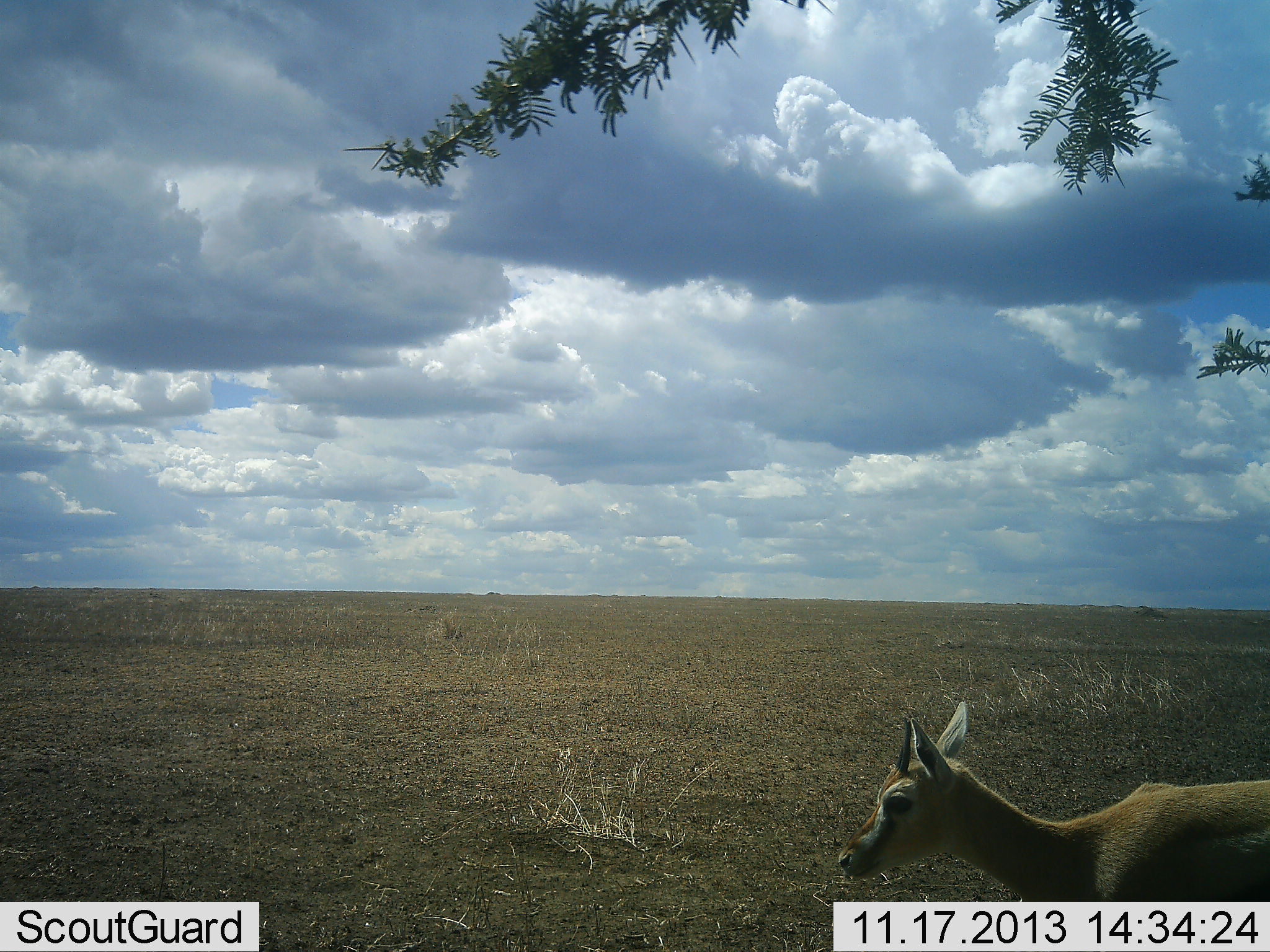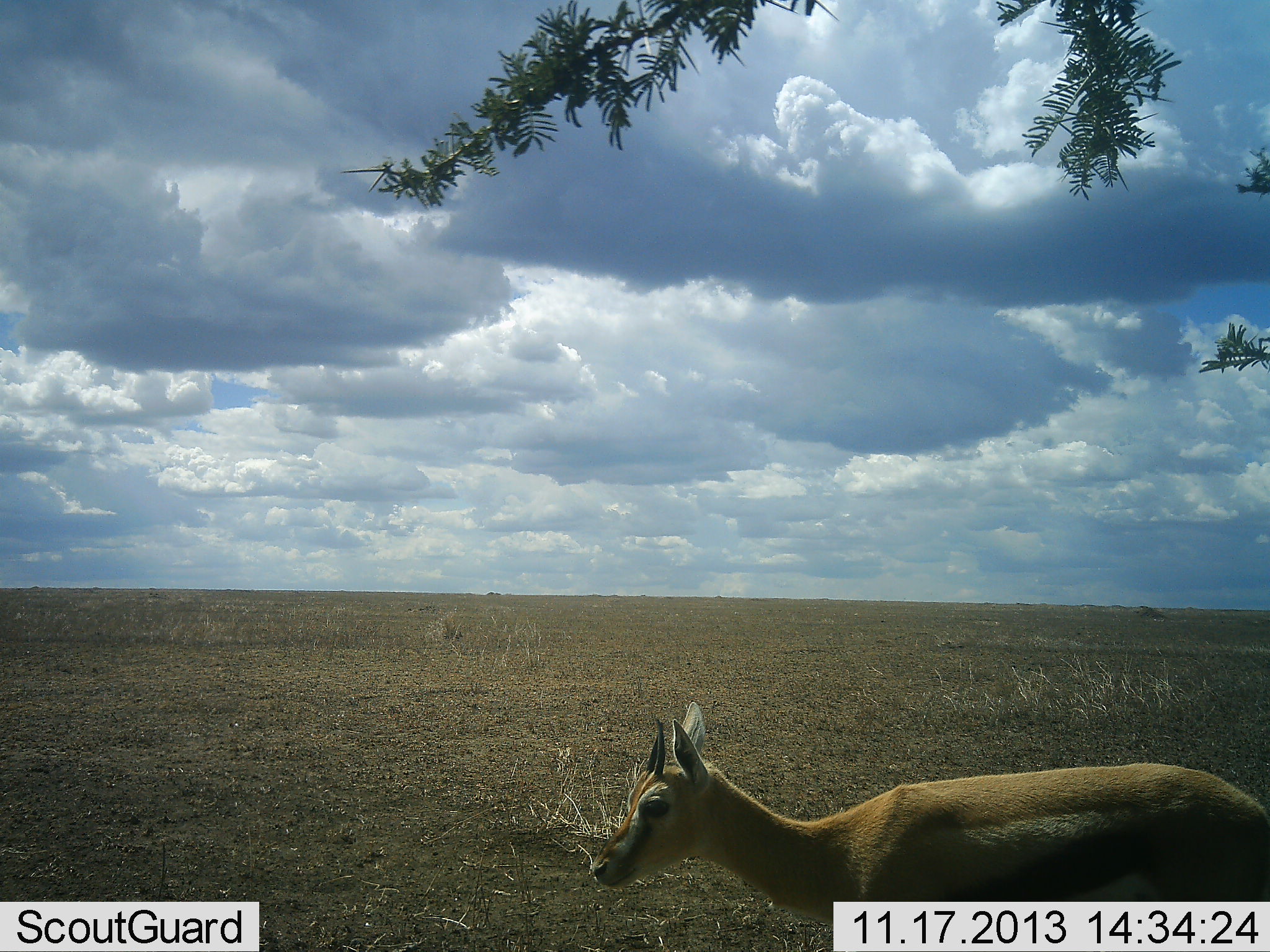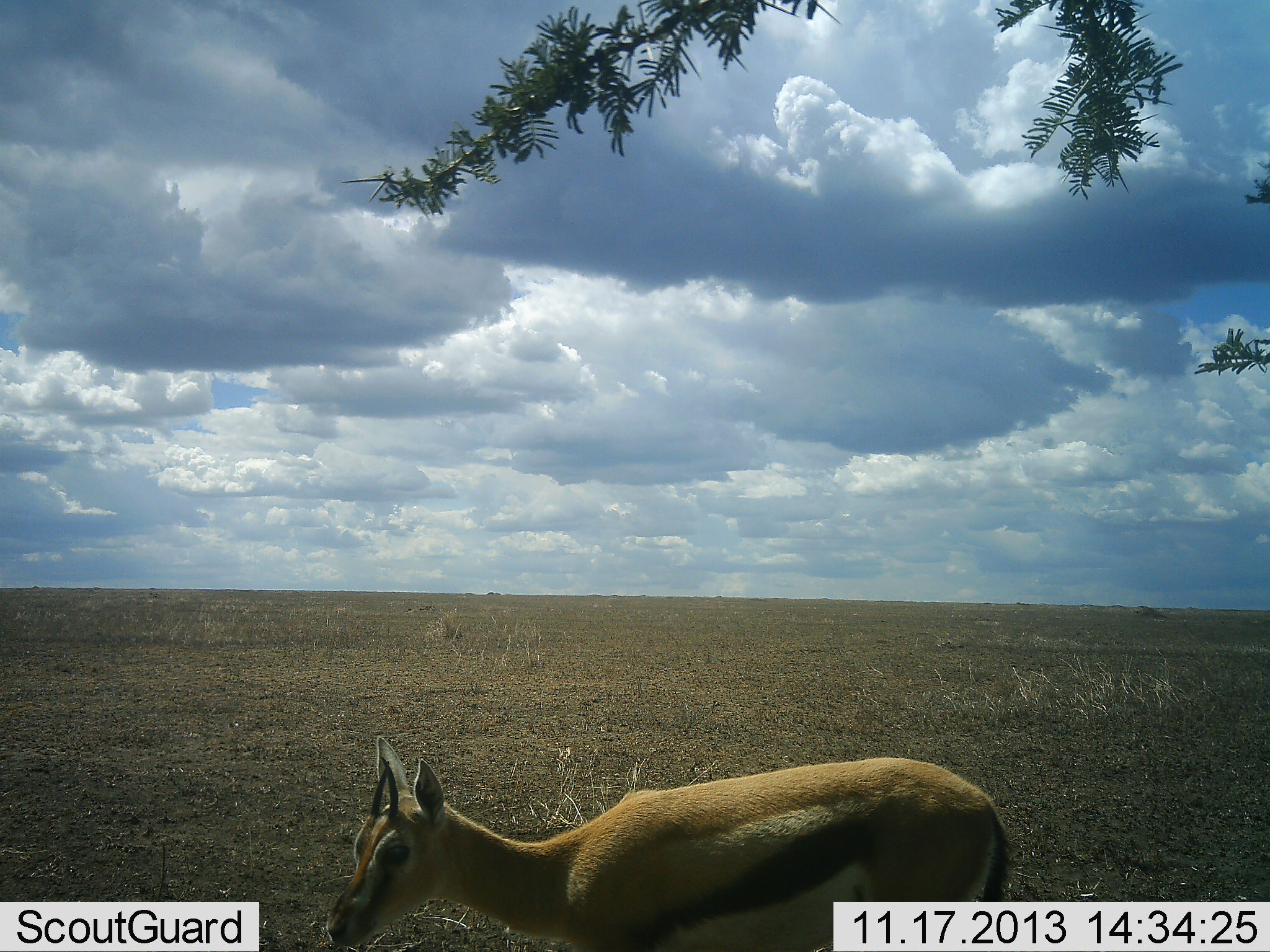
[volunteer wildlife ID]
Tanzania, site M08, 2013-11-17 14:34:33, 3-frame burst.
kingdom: Animalia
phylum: Chordata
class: Mammalia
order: Artiodactyla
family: Bovidae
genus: Eudorcas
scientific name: Eudorcas thomsonii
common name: thomson's gazelle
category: gazellethomsons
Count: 1.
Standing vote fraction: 30%.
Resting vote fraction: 0%.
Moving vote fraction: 75%.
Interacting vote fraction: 5%.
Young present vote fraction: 5%.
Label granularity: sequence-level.